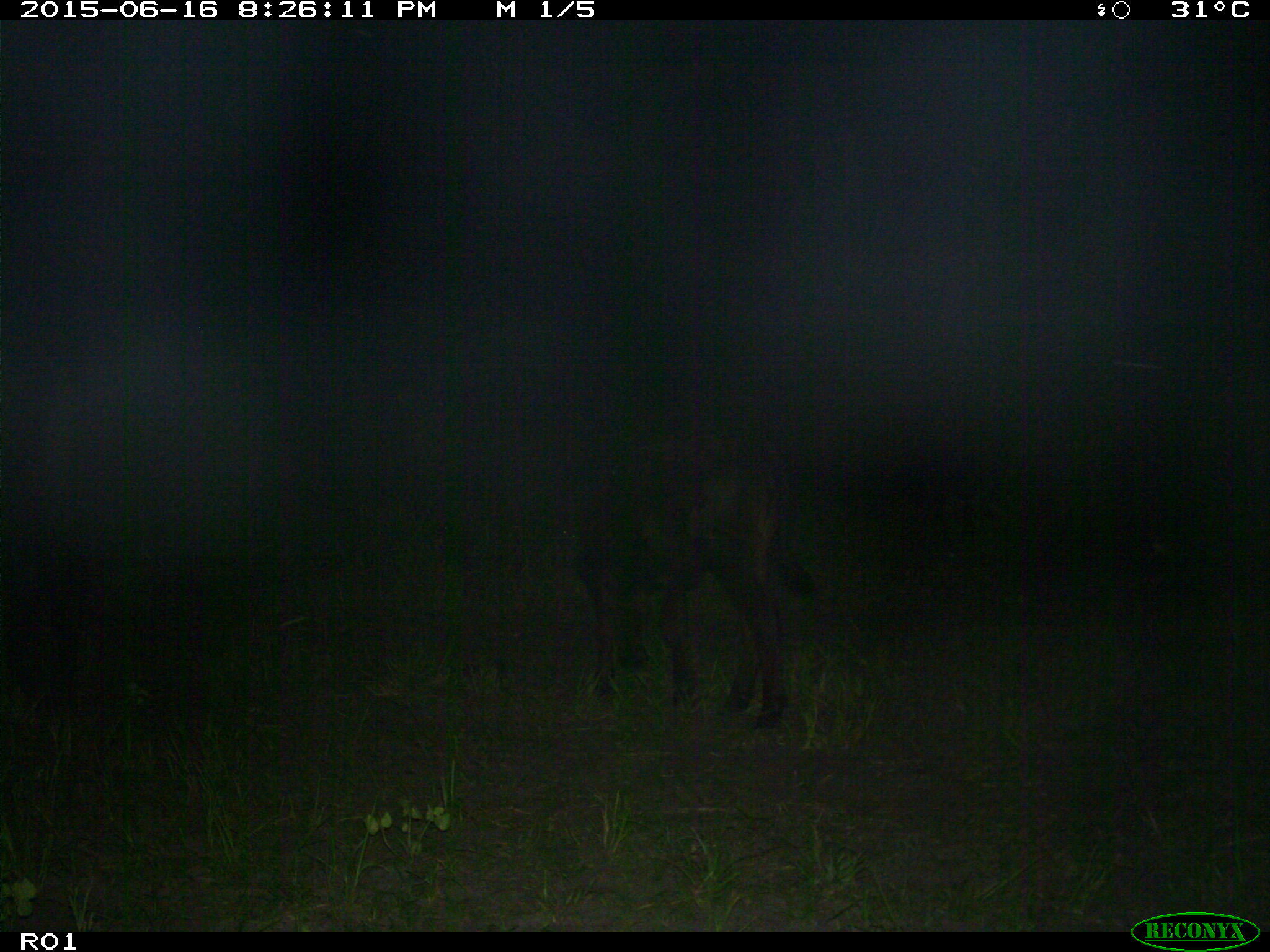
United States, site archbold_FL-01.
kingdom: Animalia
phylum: Chordata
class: Mammalia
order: Artiodactyla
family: Bovidae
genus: Bos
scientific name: Bos taurus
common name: domestic cow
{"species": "Bos taurus (domestic cow)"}